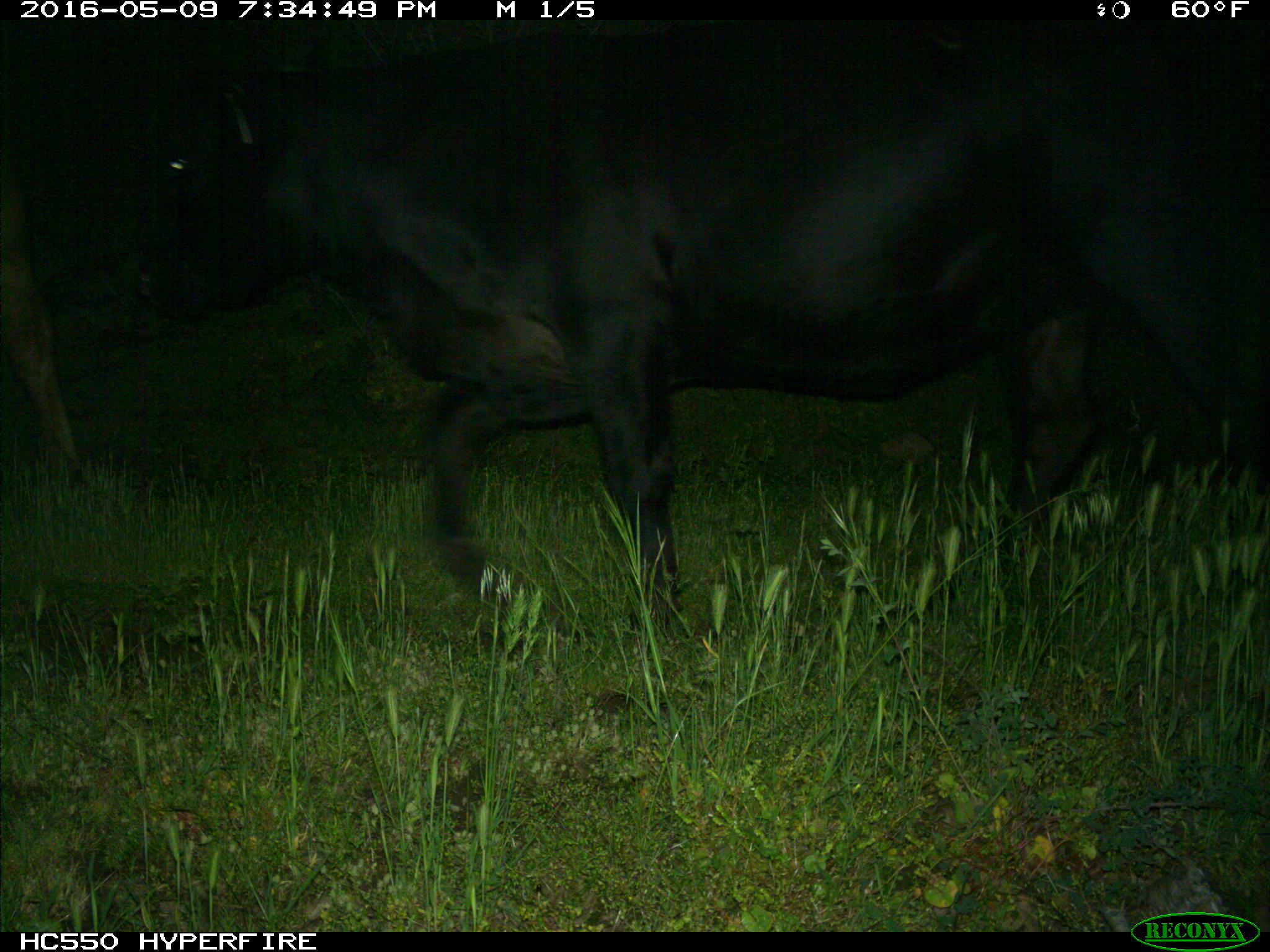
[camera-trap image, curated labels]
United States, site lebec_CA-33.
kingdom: Animalia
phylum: Chordata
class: Mammalia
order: Artiodactyla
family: Bovidae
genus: Bos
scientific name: Bos taurus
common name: domestic cow